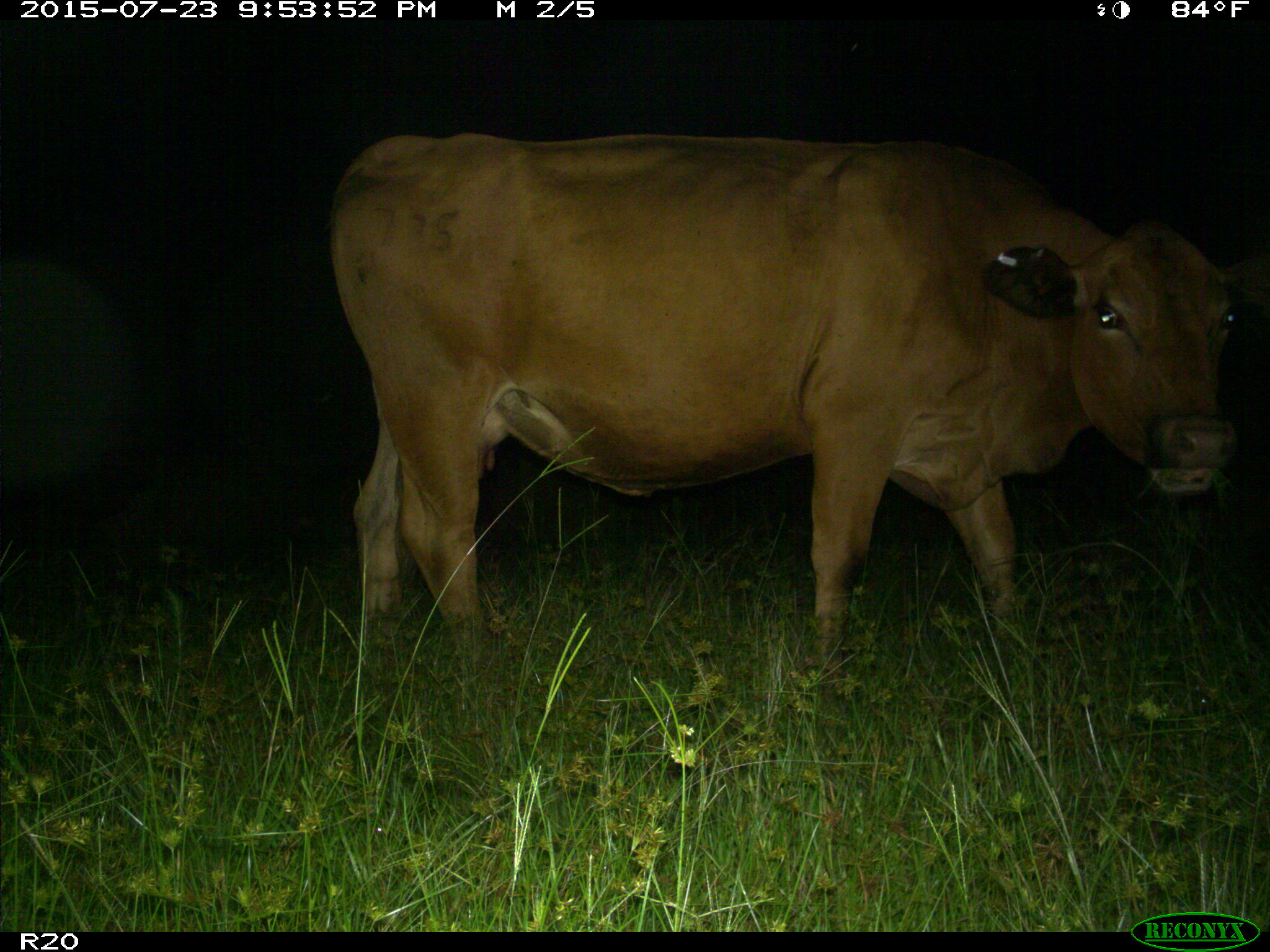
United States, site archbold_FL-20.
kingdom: Animalia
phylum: Chordata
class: Mammalia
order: Artiodactyla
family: Bovidae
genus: Bos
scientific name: Bos taurus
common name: domestic cow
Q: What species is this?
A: Bos taurus (domestic cow).